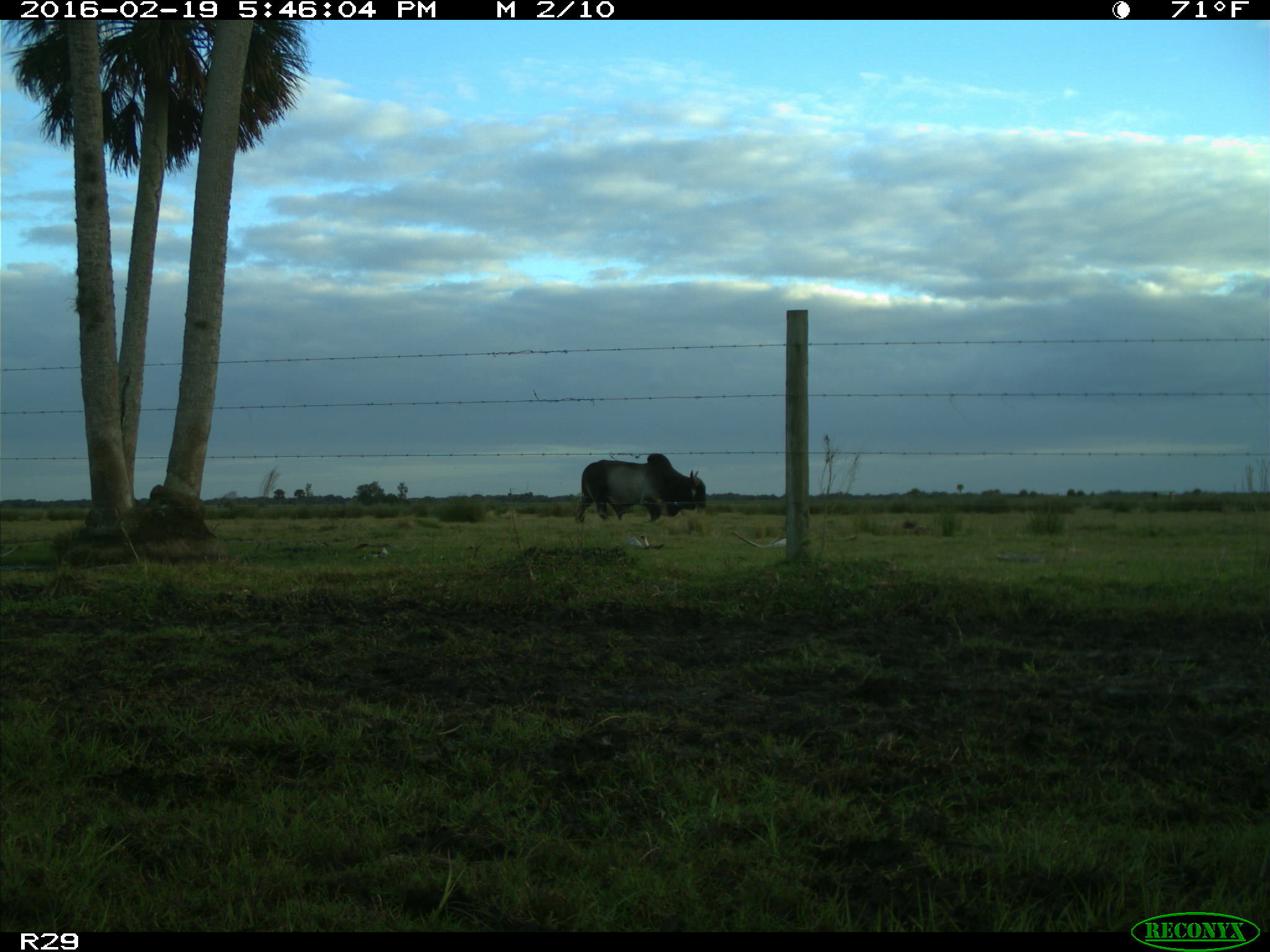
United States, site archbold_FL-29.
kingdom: Animalia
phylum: Chordata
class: Mammalia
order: Artiodactyla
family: Bovidae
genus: Bos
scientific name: Bos taurus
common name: domestic cow